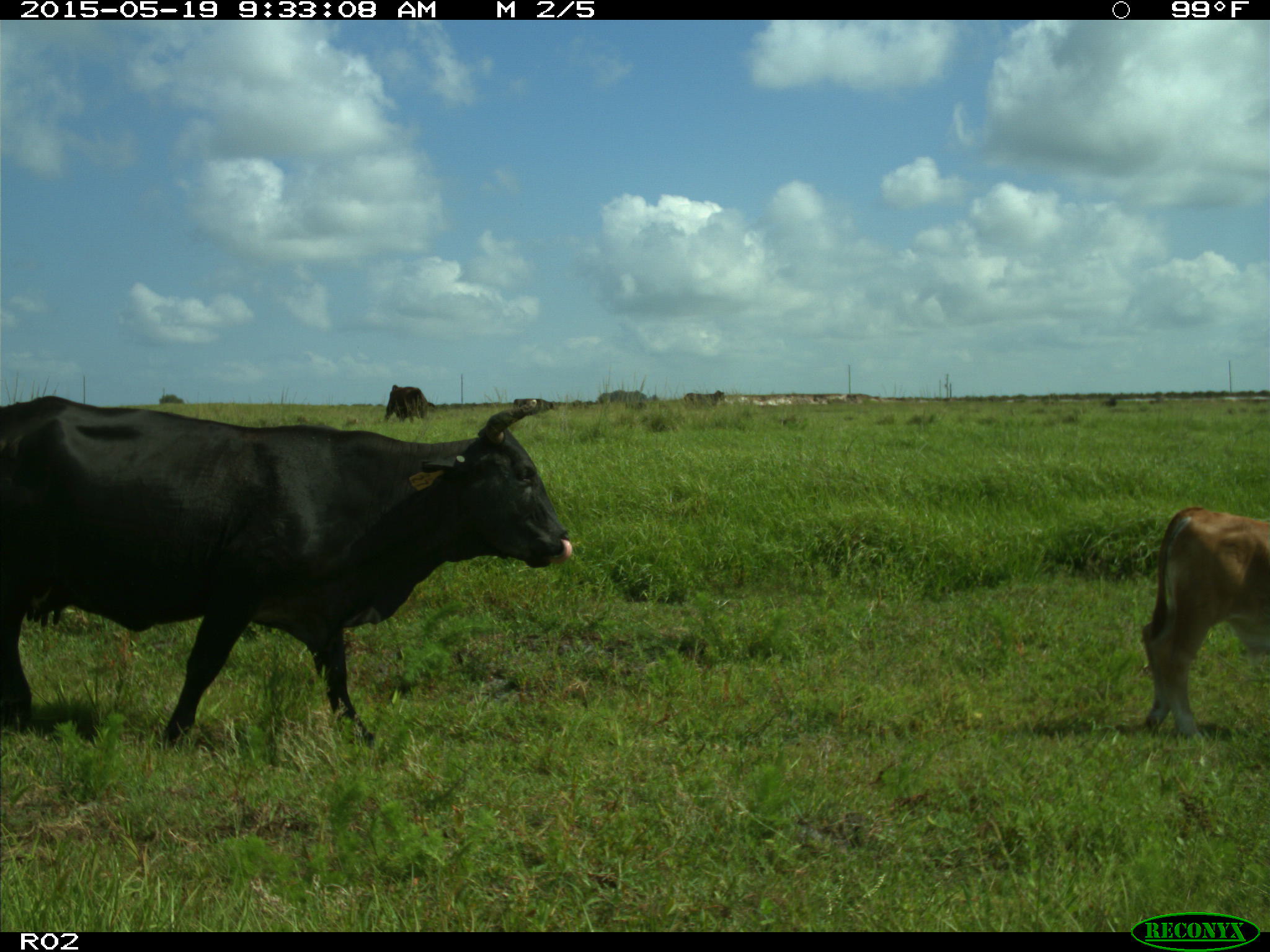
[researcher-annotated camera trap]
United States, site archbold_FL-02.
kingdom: Animalia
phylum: Chordata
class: Mammalia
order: Artiodactyla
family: Bovidae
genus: Bos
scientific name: Bos taurus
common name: domestic cow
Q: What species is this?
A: Bos taurus (domestic cow).